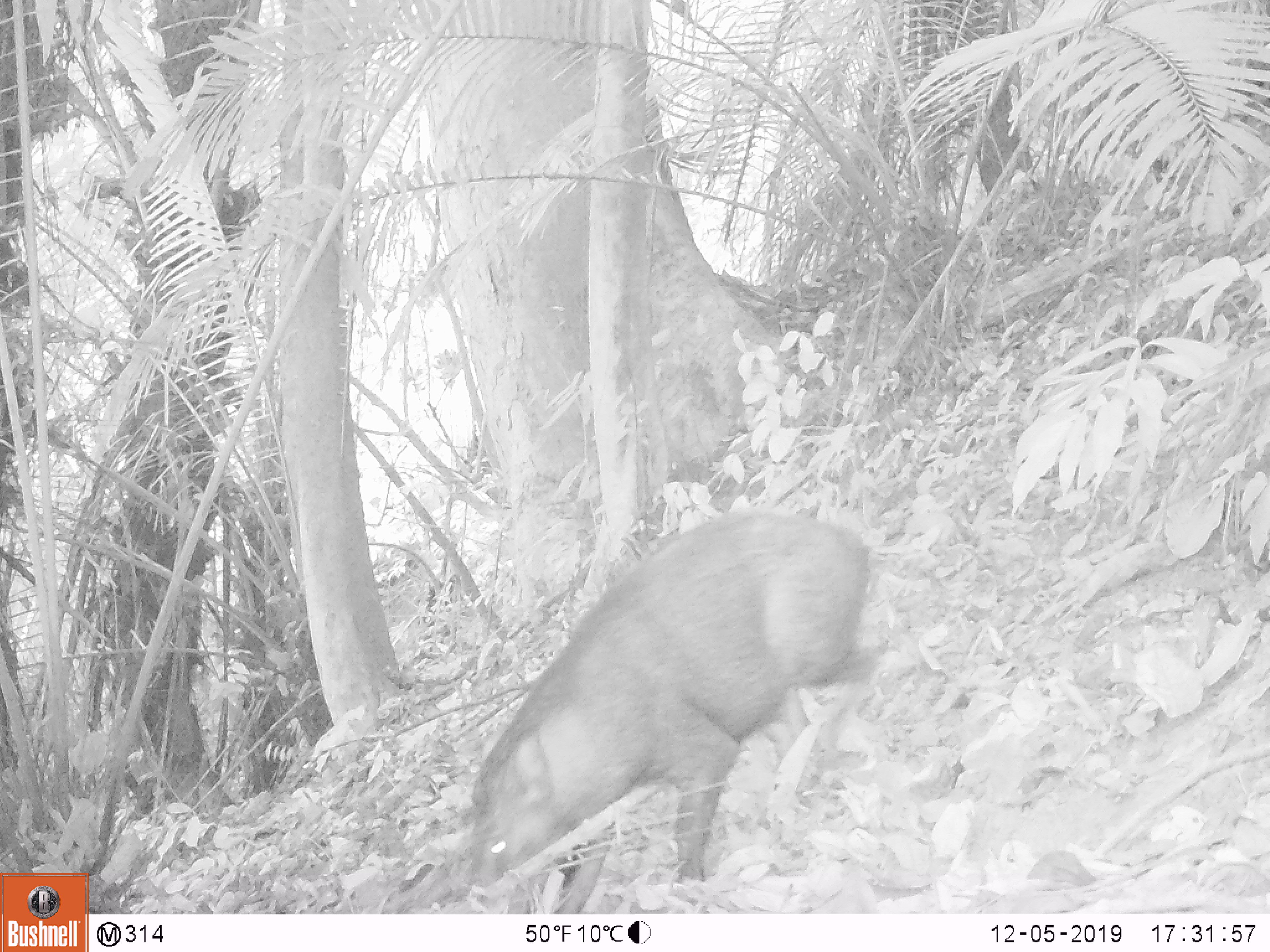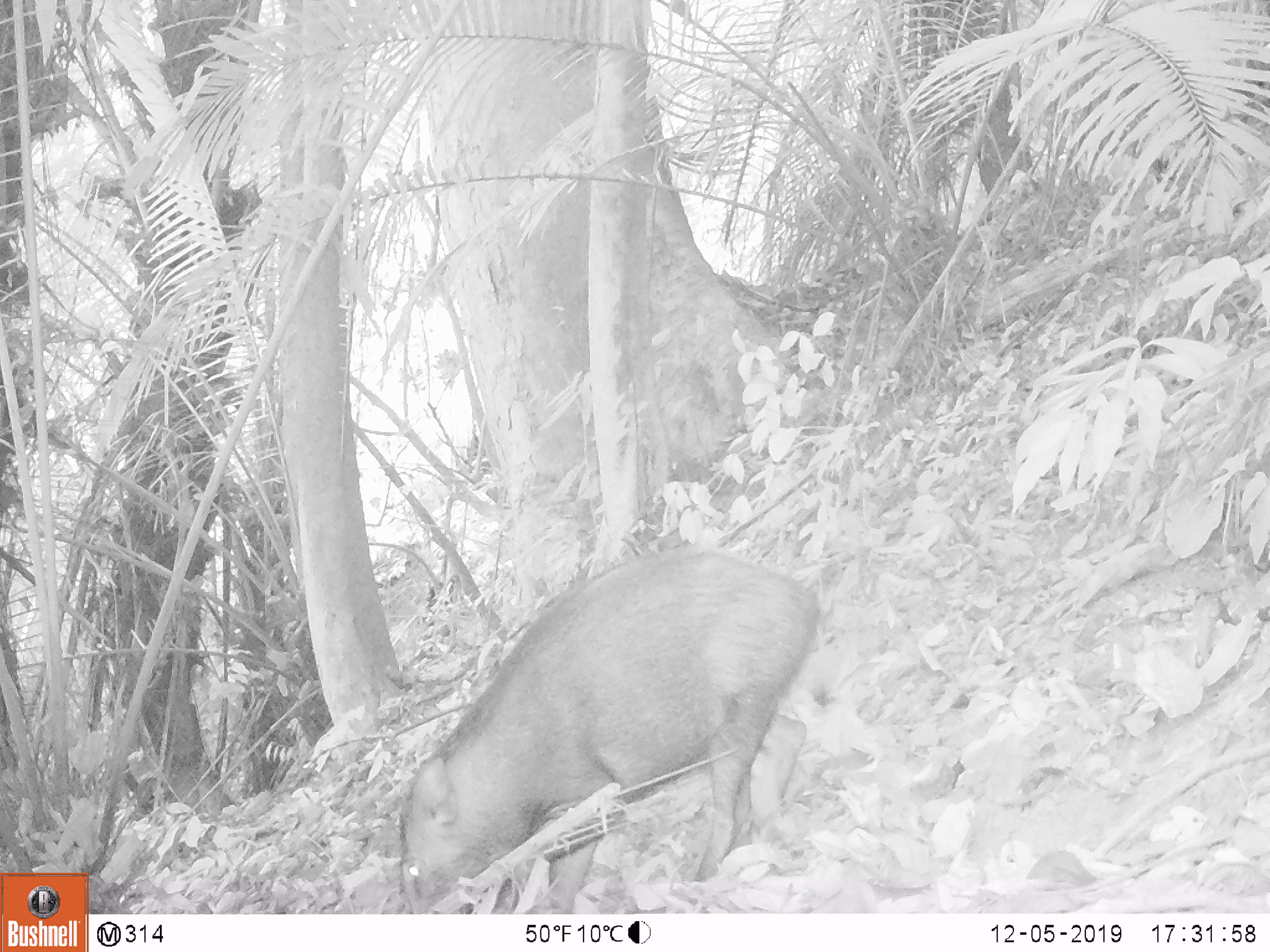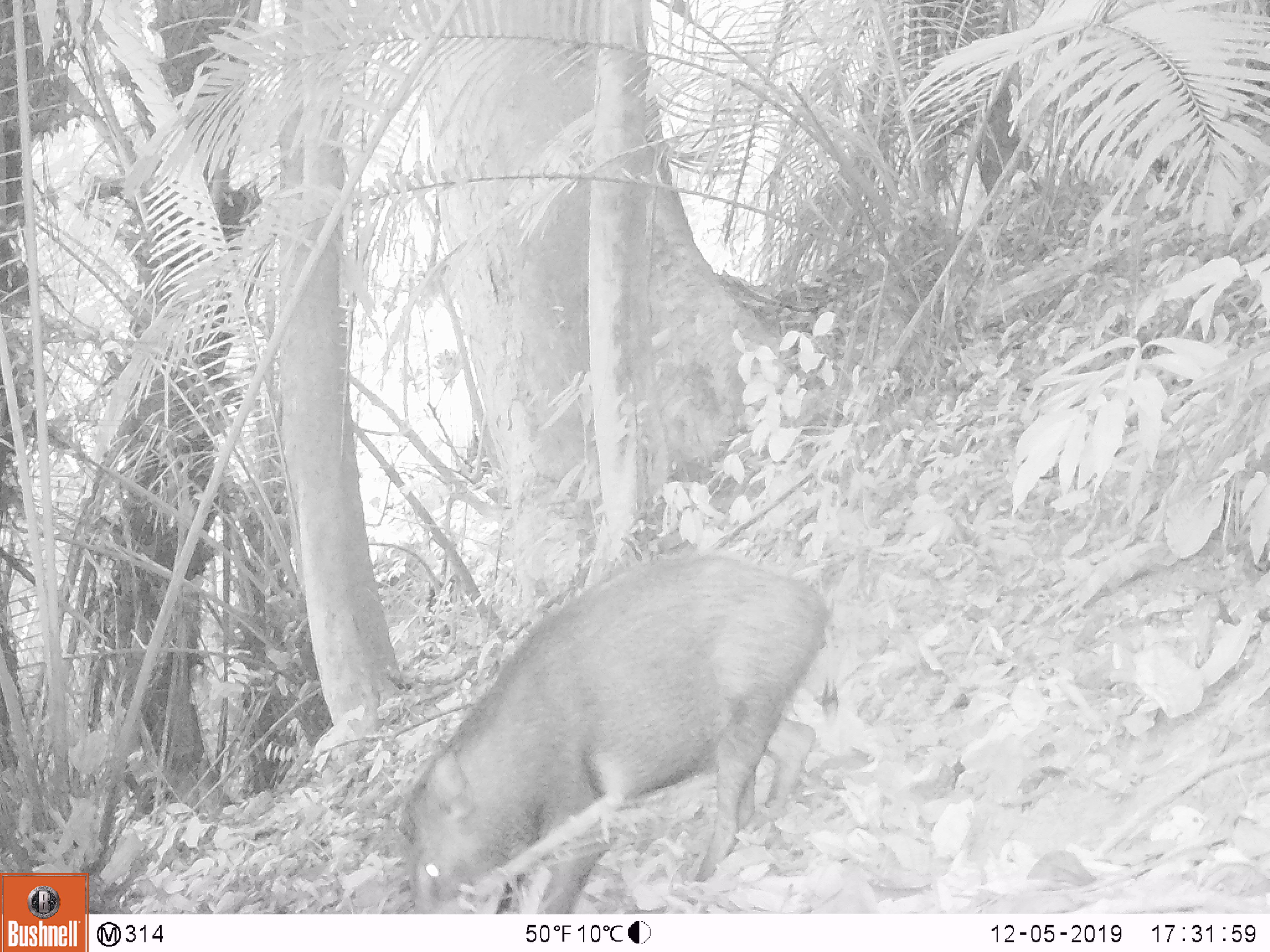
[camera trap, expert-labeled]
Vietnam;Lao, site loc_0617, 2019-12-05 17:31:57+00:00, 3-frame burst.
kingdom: Animalia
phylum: Chordata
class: Mammalia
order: Artiodactyla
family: Suidae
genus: Sus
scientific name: Sus scrofa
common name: eurasian wild pig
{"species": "eurasian wild pig (Sus scrofa)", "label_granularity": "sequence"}